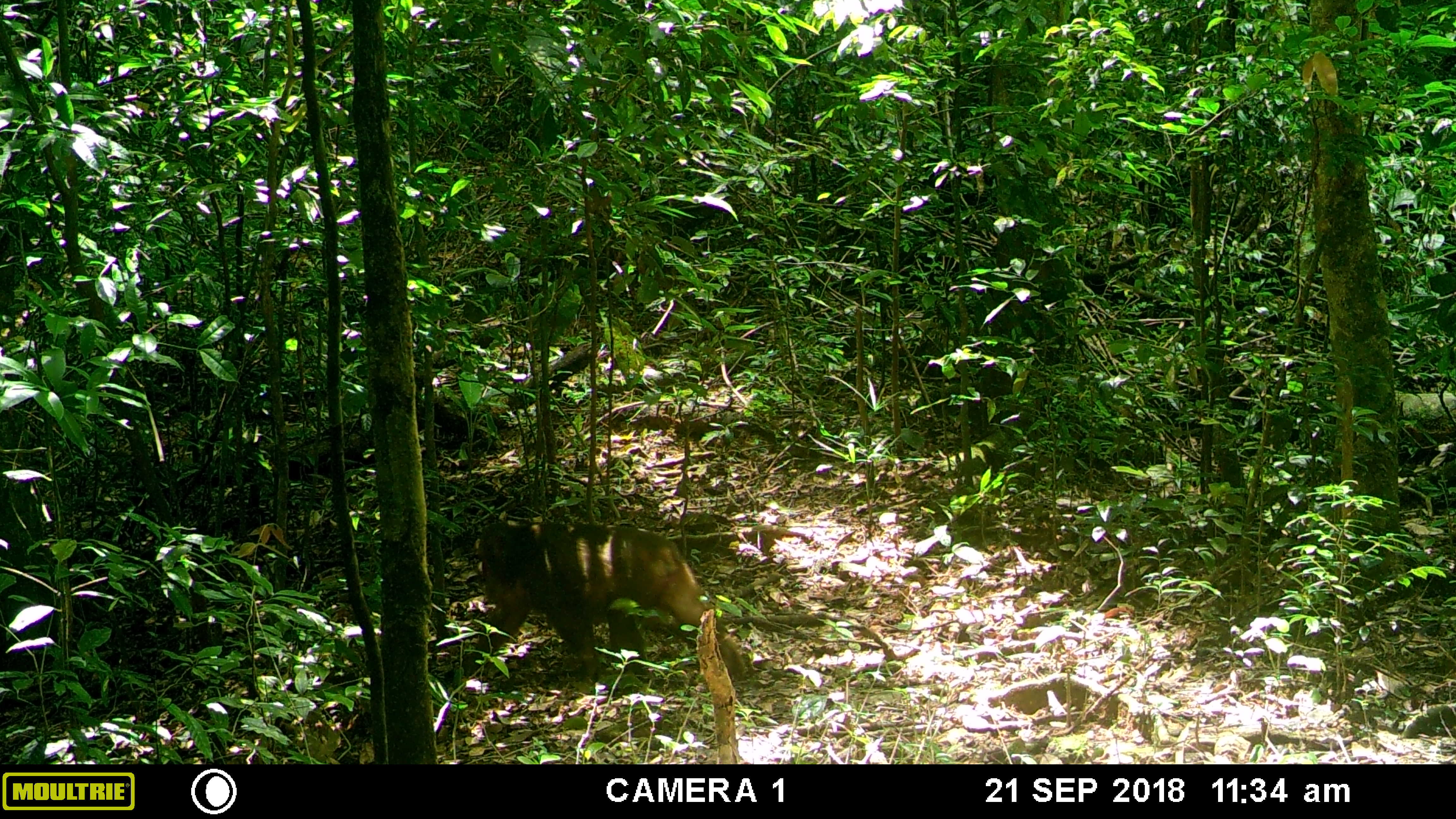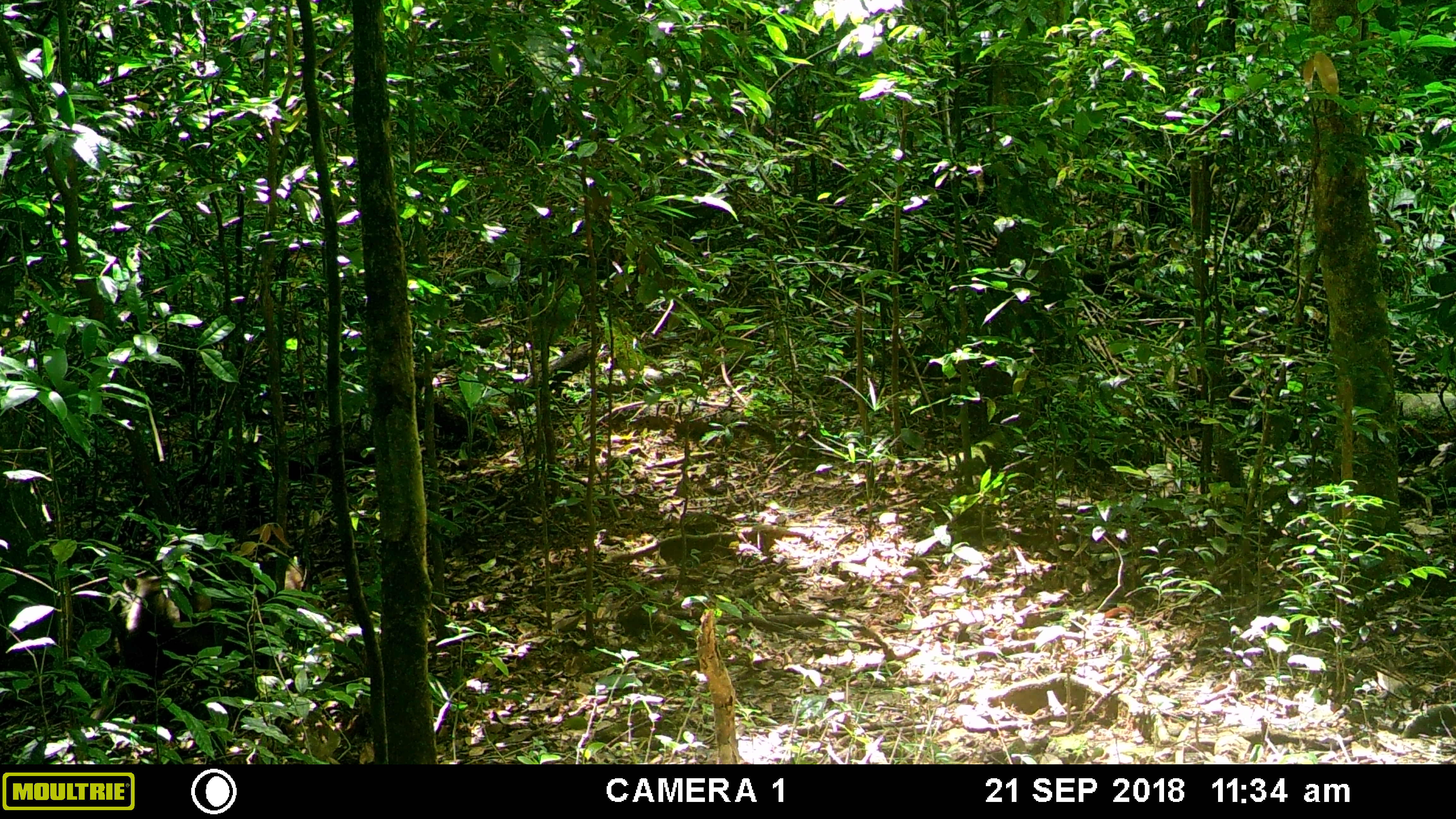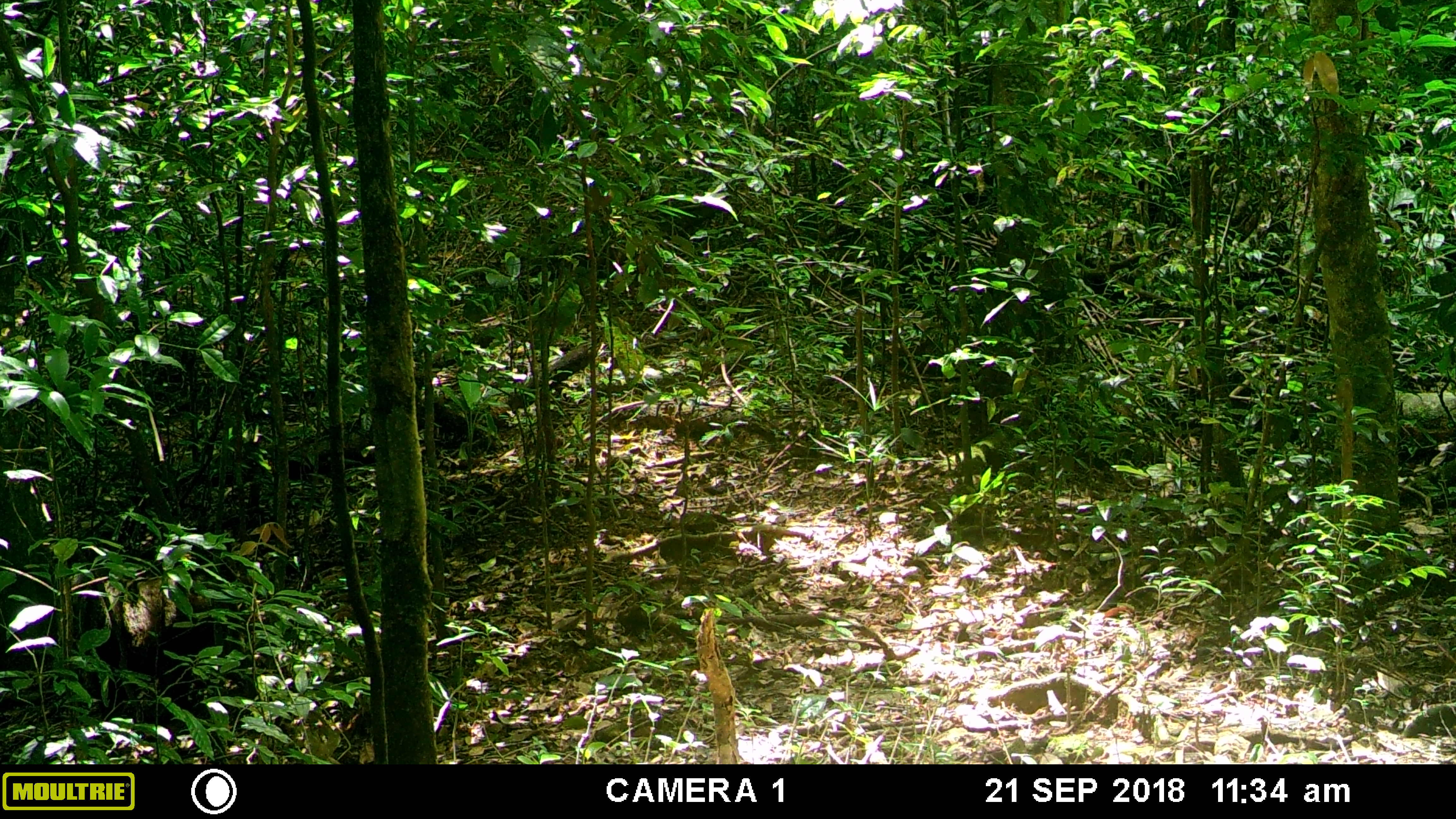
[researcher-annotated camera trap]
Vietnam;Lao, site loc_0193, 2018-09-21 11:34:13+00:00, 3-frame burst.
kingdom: Animalia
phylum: Chordata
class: Mammalia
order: Primates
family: Cercopithecidae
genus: Macaca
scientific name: Macaca arctoides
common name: stump-tailed macaque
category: stump tailed macaque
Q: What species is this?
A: Stump tailed macaque (stump-tailed macaque) (Macaca arctoides).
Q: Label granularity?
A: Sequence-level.